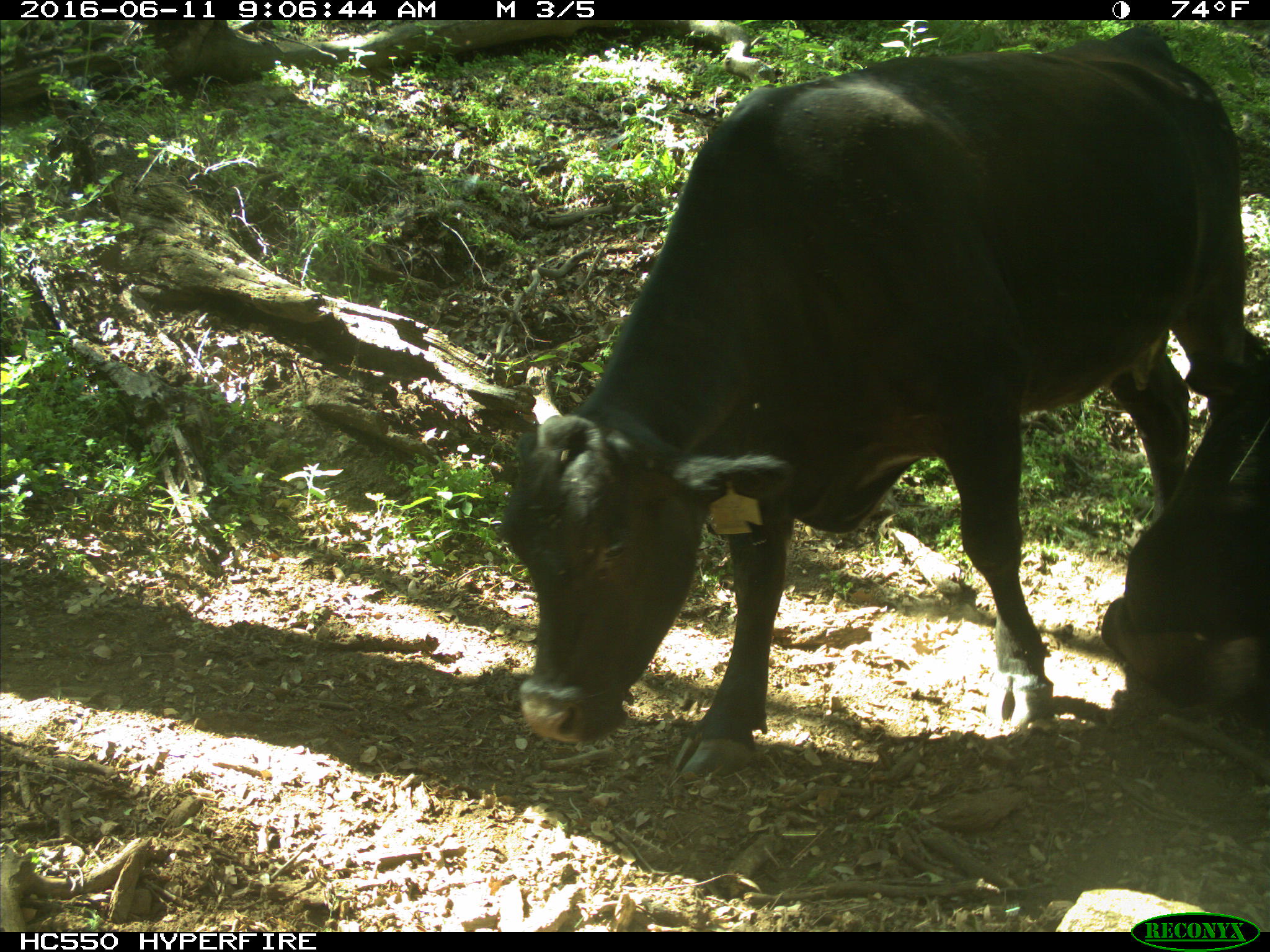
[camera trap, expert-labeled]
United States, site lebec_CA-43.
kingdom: Animalia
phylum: Chordata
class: Mammalia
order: Artiodactyla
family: Bovidae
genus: Bos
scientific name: Bos taurus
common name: domestic cow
Bos taurus (domestic cow).